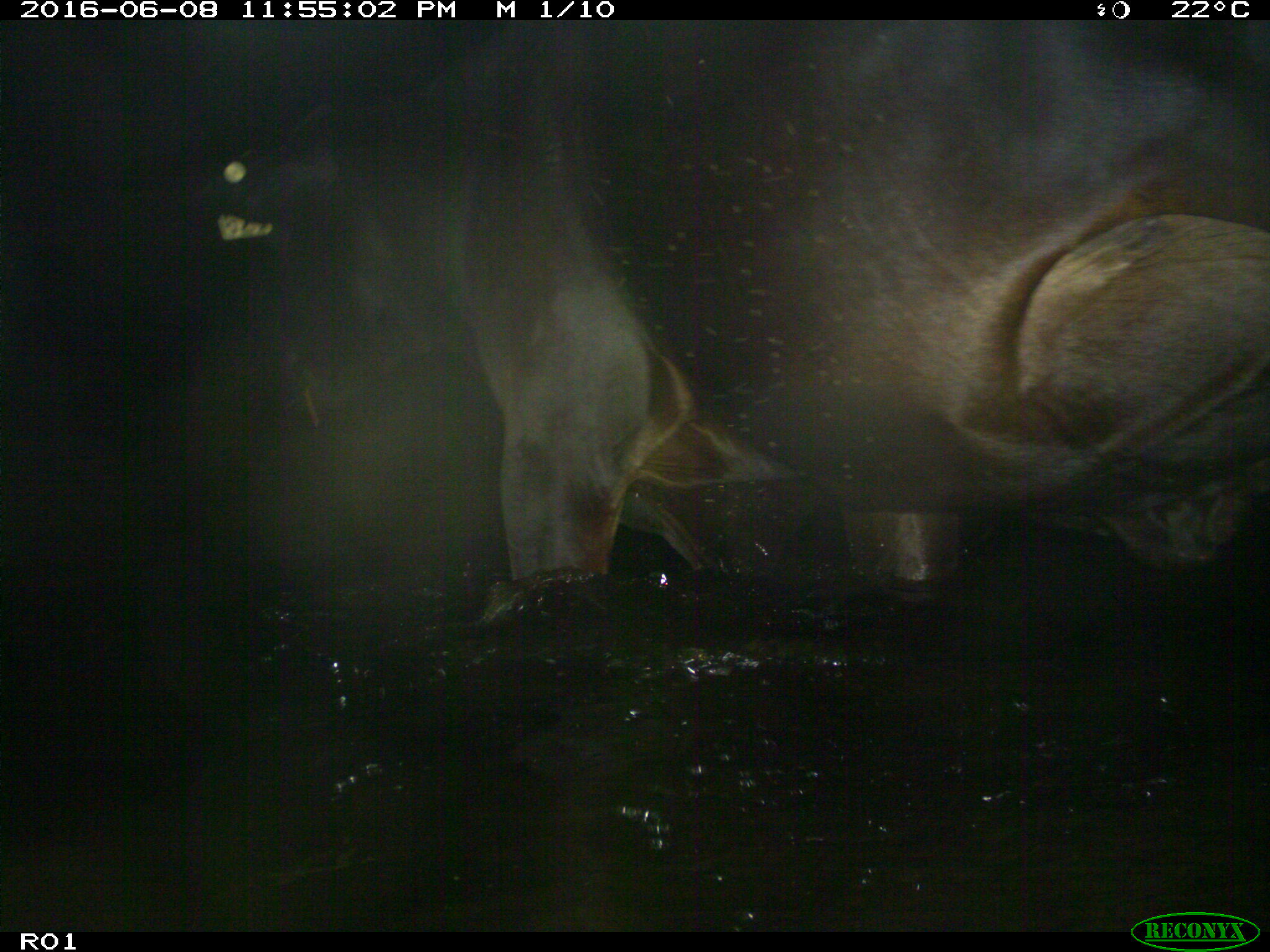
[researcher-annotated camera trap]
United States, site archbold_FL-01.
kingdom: Animalia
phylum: Chordata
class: Mammalia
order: Artiodactyla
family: Bovidae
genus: Bos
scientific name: Bos taurus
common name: domestic cow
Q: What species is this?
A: Bos taurus (domestic cow).